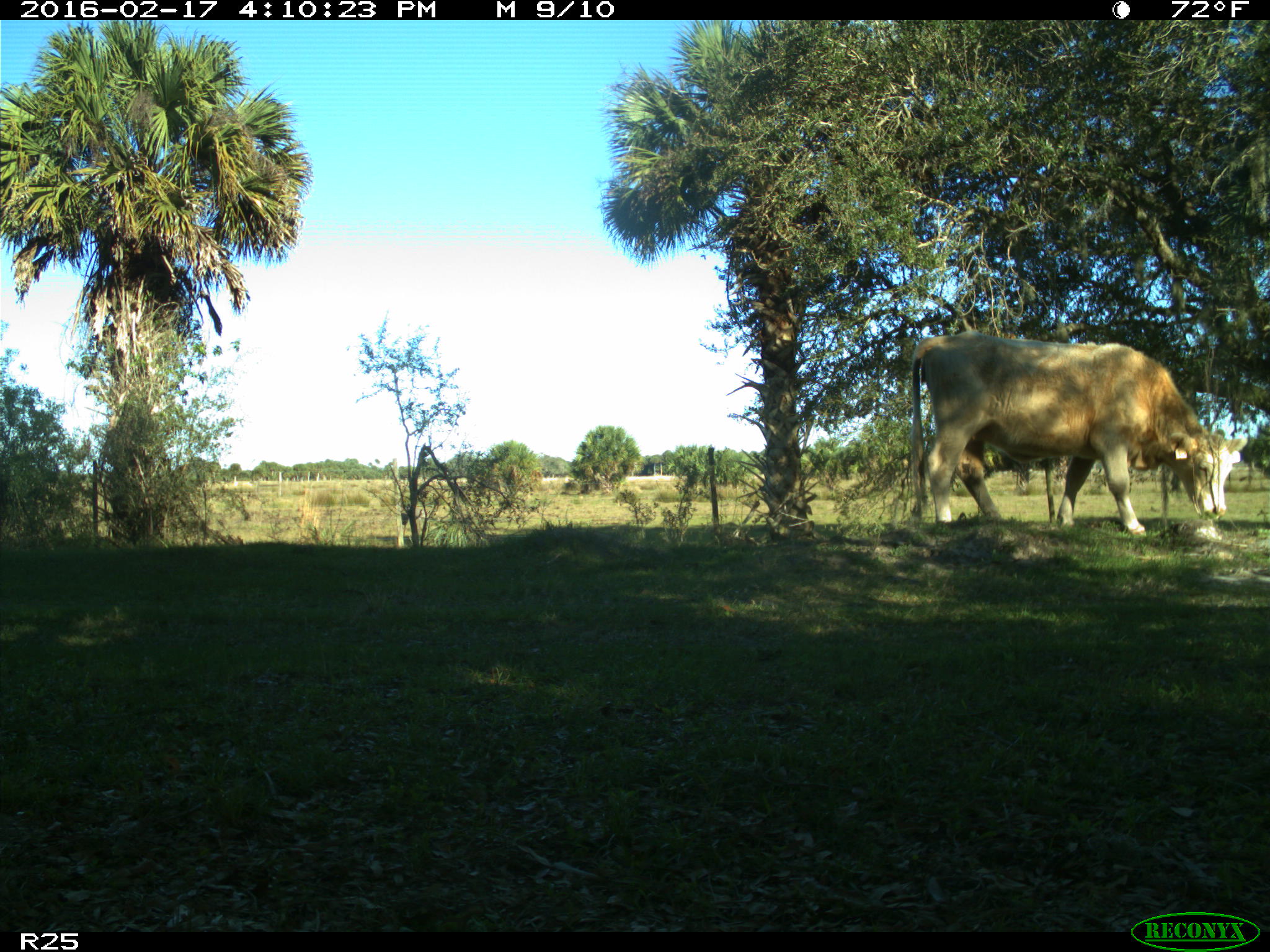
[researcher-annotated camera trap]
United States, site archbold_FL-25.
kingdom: Animalia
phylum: Chordata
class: Mammalia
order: Artiodactyla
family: Bovidae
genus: Bos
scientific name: Bos taurus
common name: domestic cow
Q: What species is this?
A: Bos taurus (domestic cow).